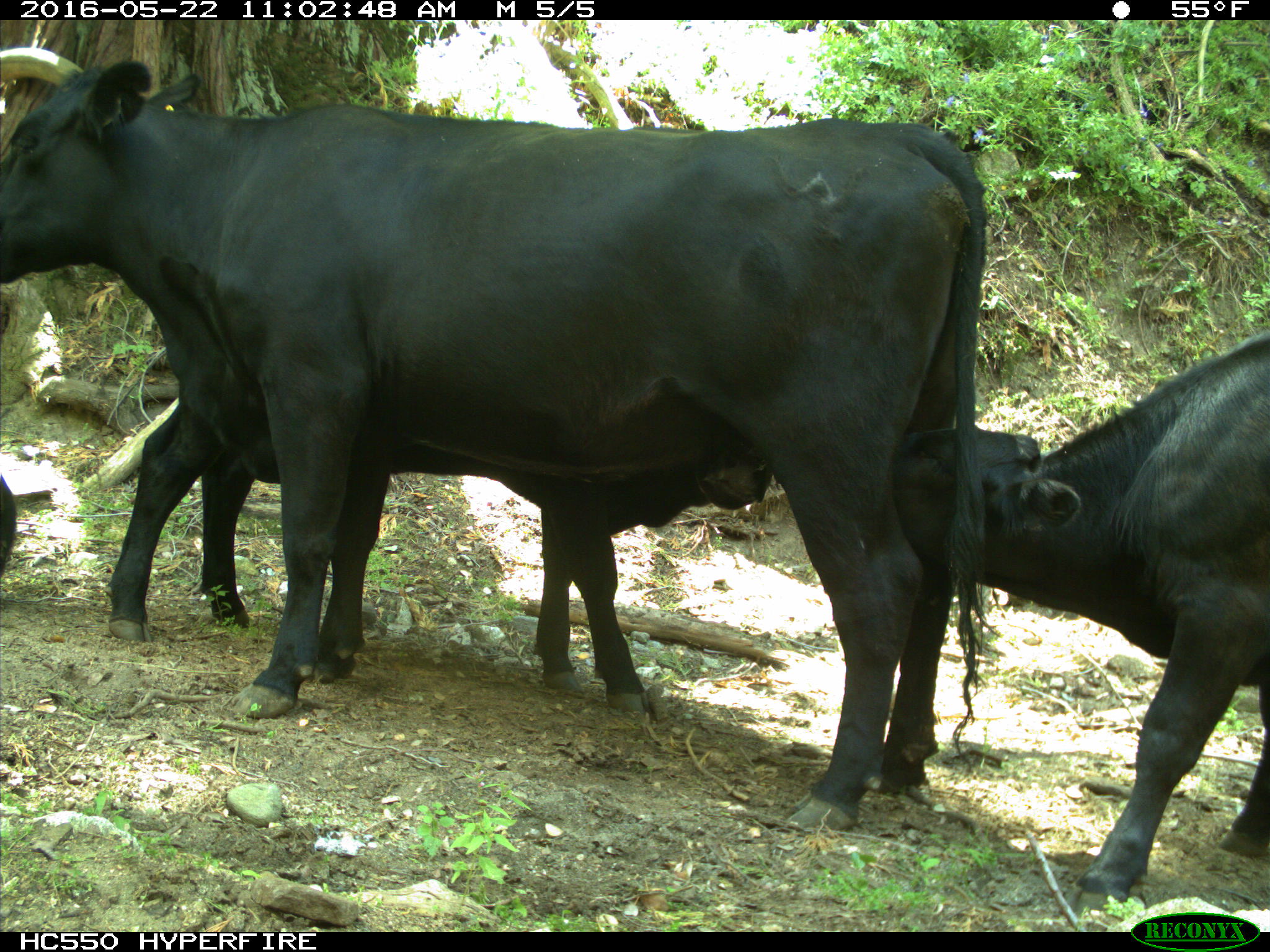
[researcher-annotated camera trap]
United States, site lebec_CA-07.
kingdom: Animalia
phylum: Chordata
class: Mammalia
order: Artiodactyla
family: Bovidae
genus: Bos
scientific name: Bos taurus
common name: domestic cow